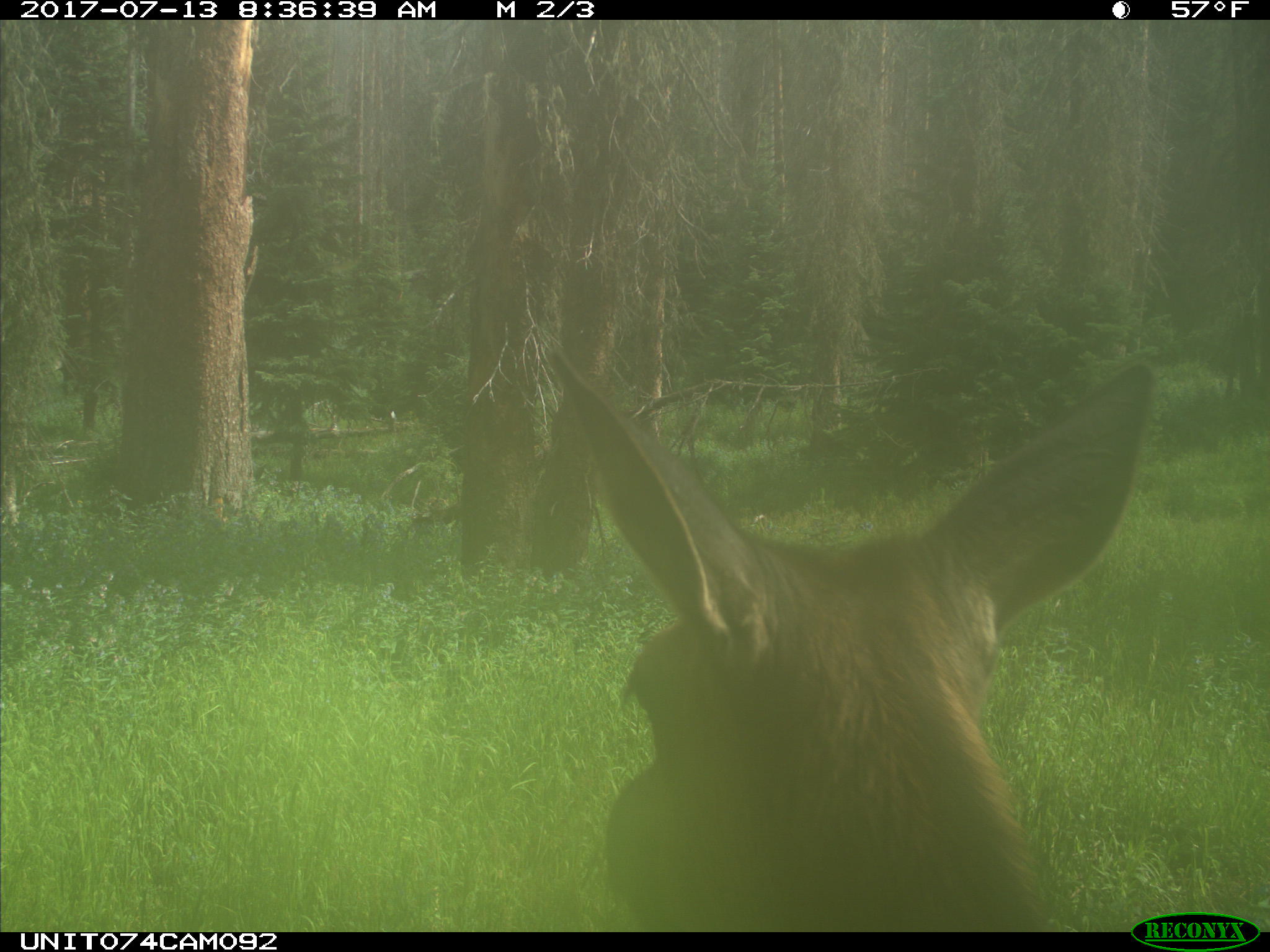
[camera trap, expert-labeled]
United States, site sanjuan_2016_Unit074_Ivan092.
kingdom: Animalia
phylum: Chordata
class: Mammalia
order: Artiodactyla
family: Cervidae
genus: Cervus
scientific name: Cervus elaphus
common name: red deer